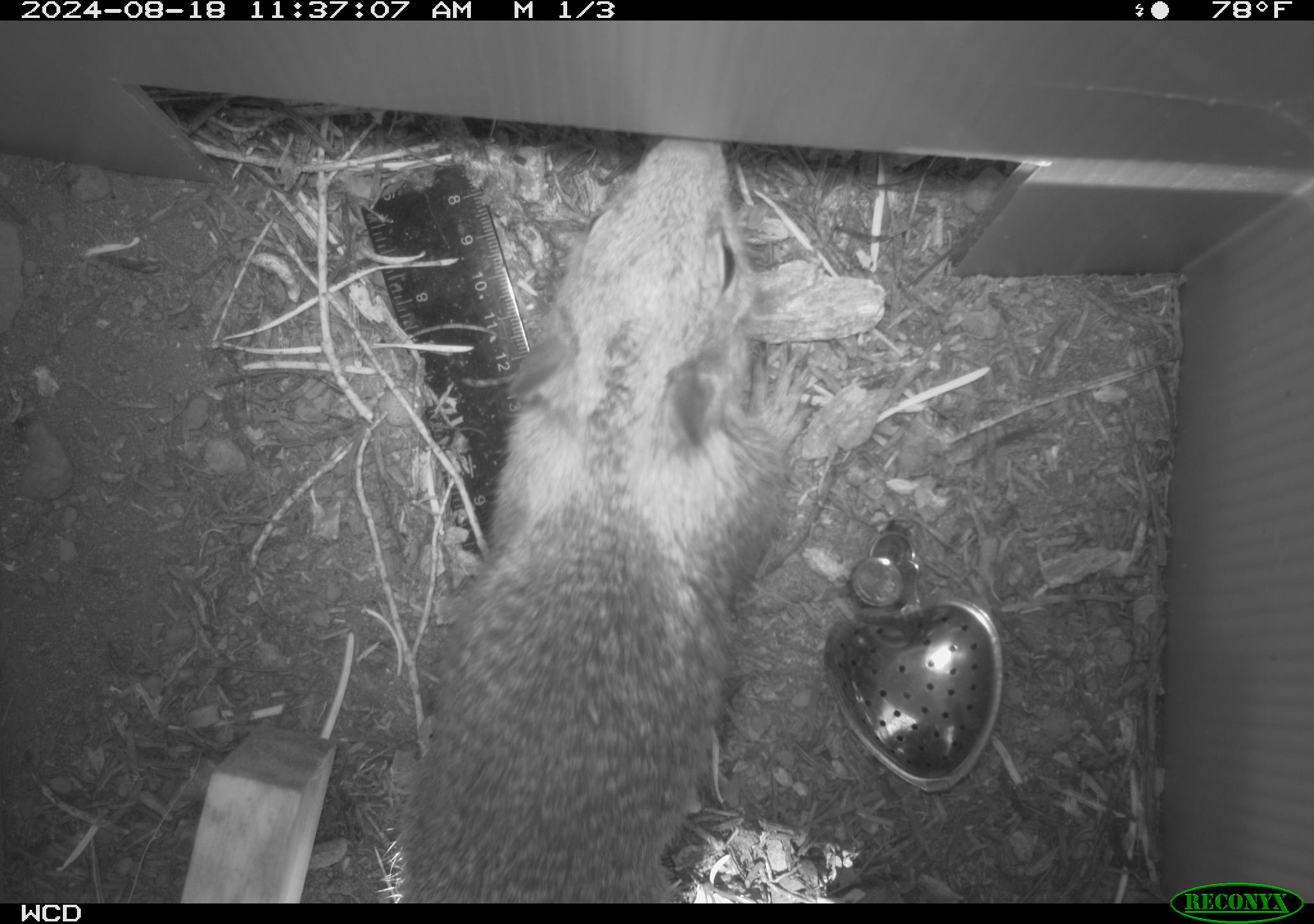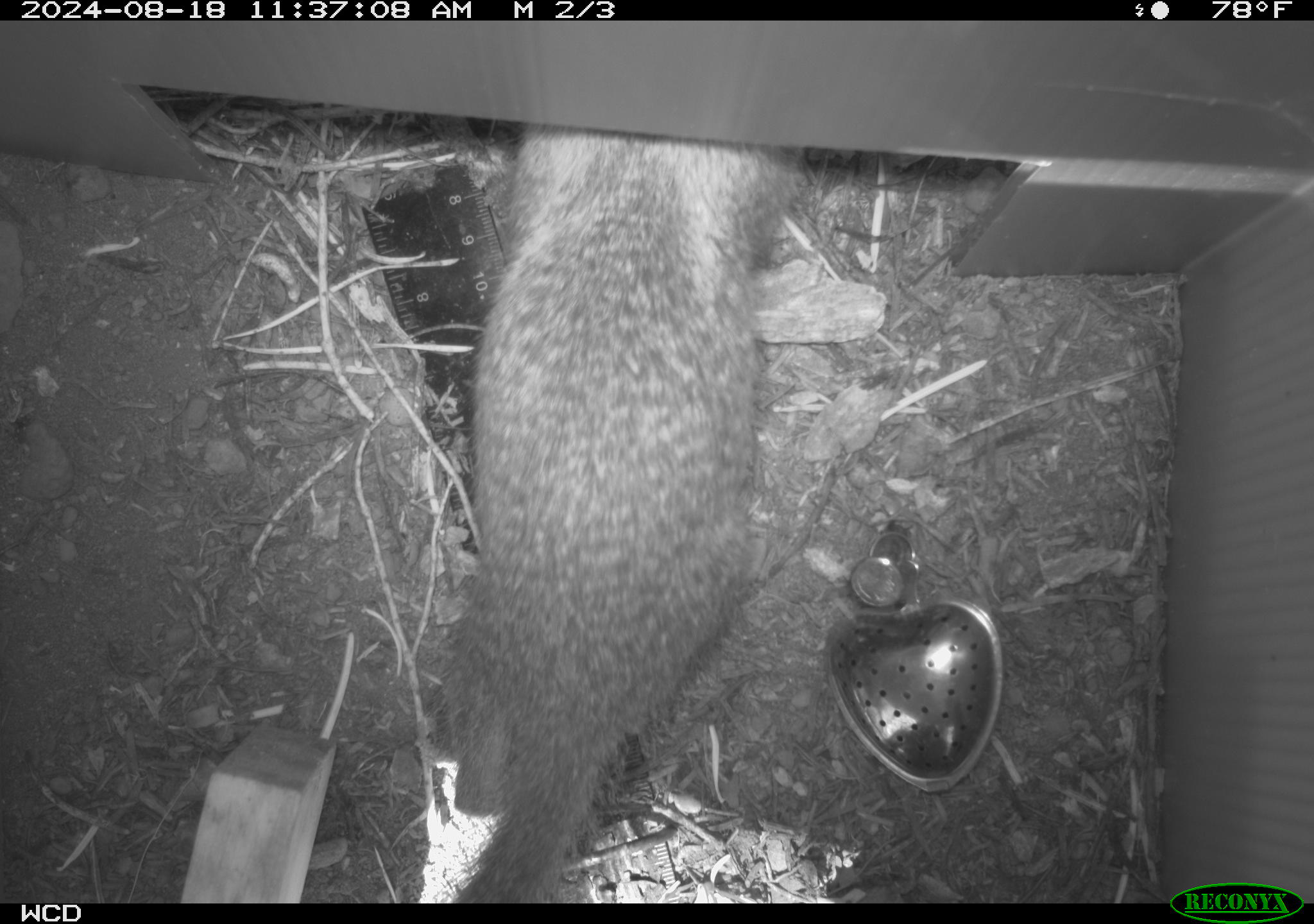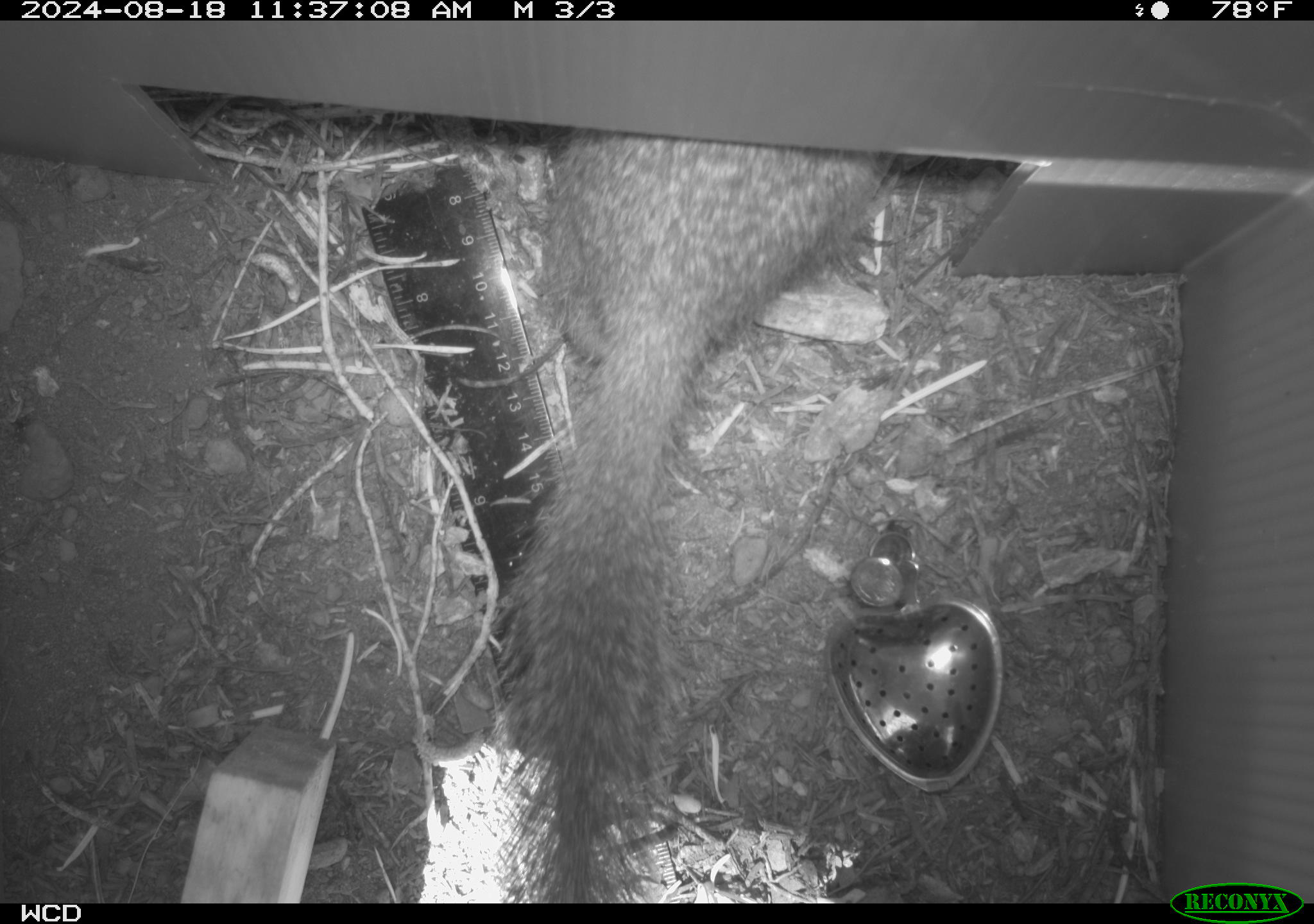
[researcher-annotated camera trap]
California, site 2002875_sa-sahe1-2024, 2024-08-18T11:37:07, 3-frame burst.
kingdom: Animalia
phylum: Chordata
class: Mammalia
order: Rodentia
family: Sciuridae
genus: Otospermophilus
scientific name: Otospermophilus beecheyi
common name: california ground squirrel